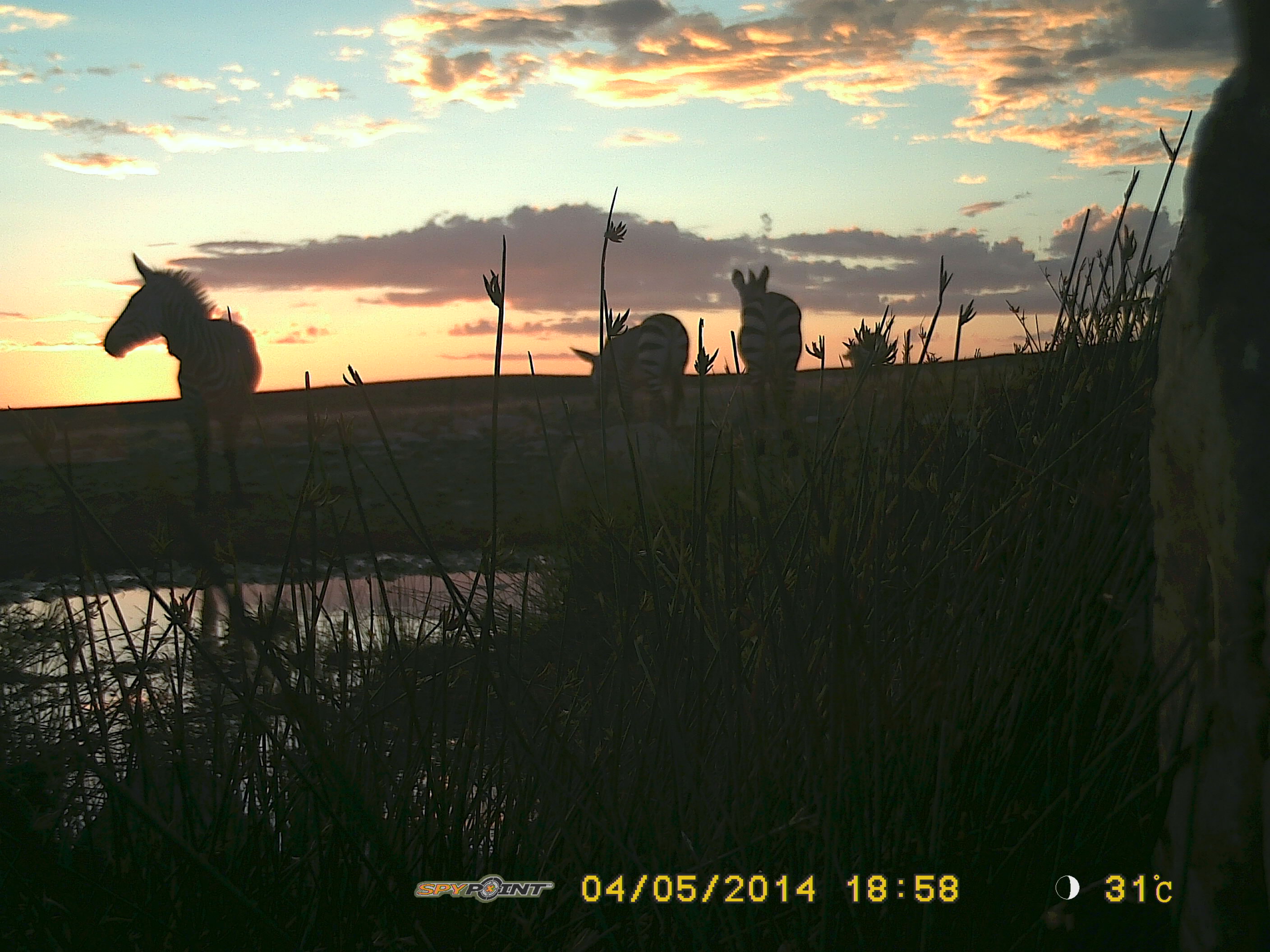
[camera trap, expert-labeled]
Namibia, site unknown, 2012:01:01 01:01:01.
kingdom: Animalia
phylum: Chordata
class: Mammalia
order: Perissodactyla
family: Equidae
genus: Equus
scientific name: Equus zebra hartmannae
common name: hartmann's mountain zebra